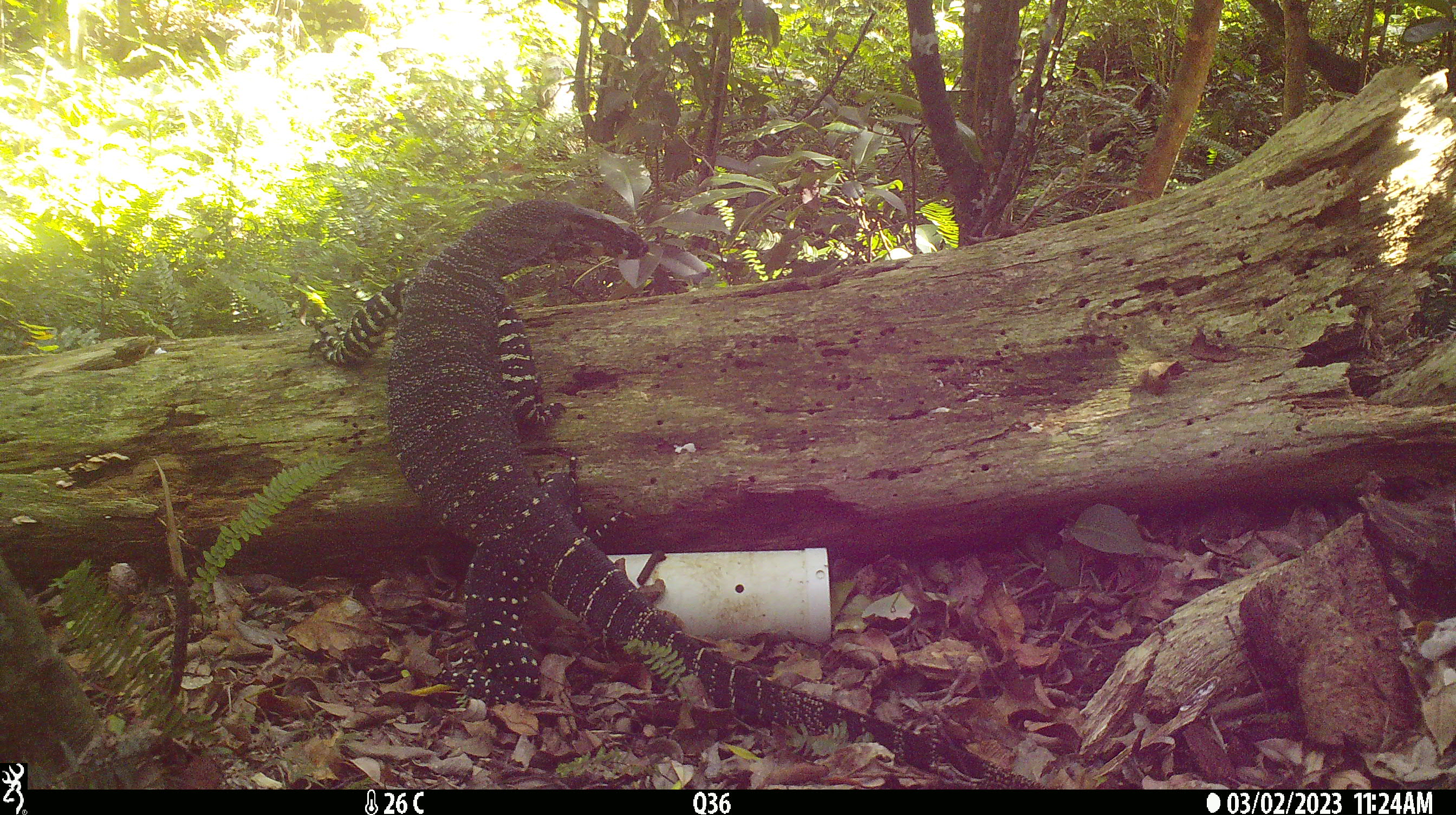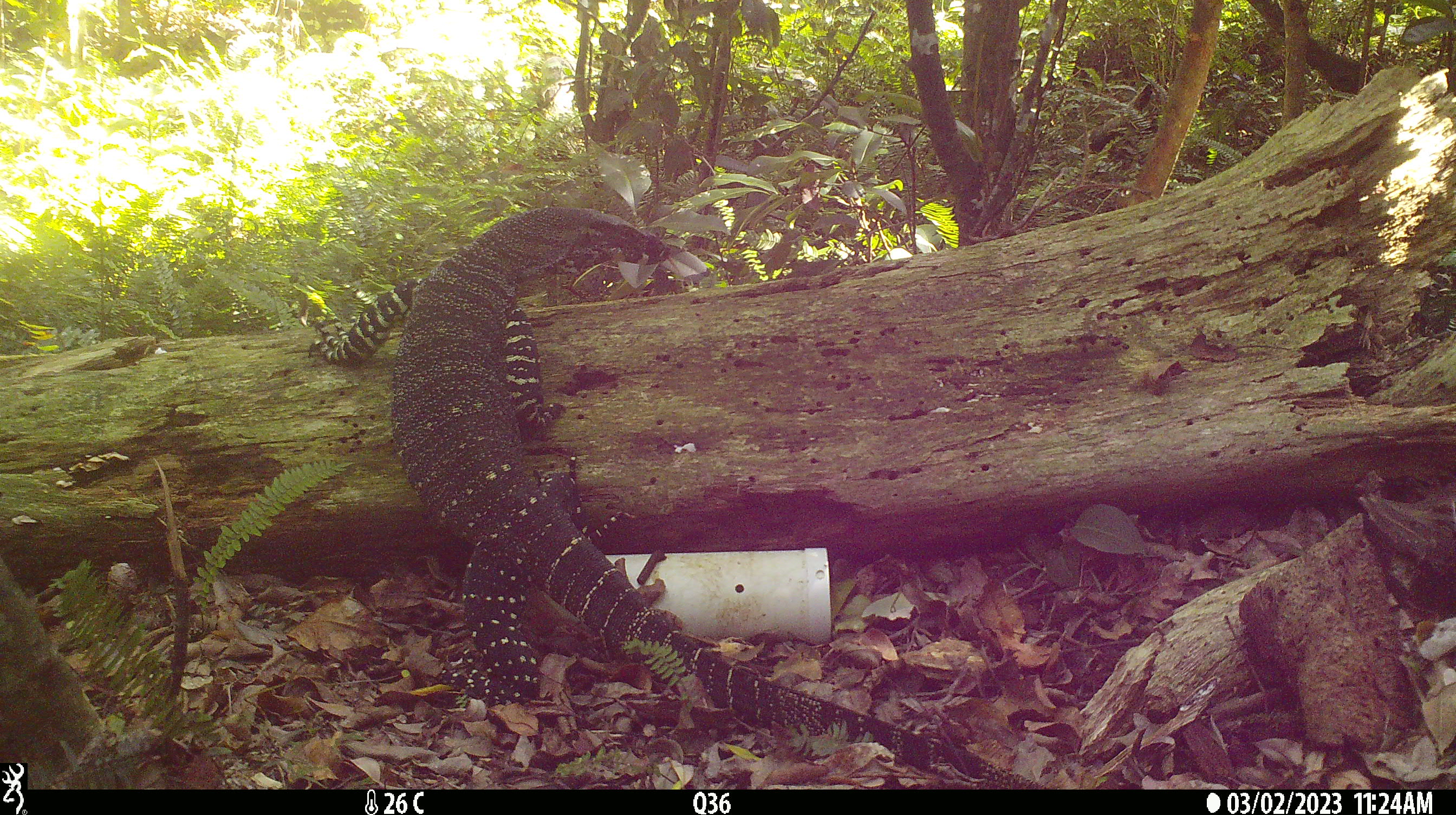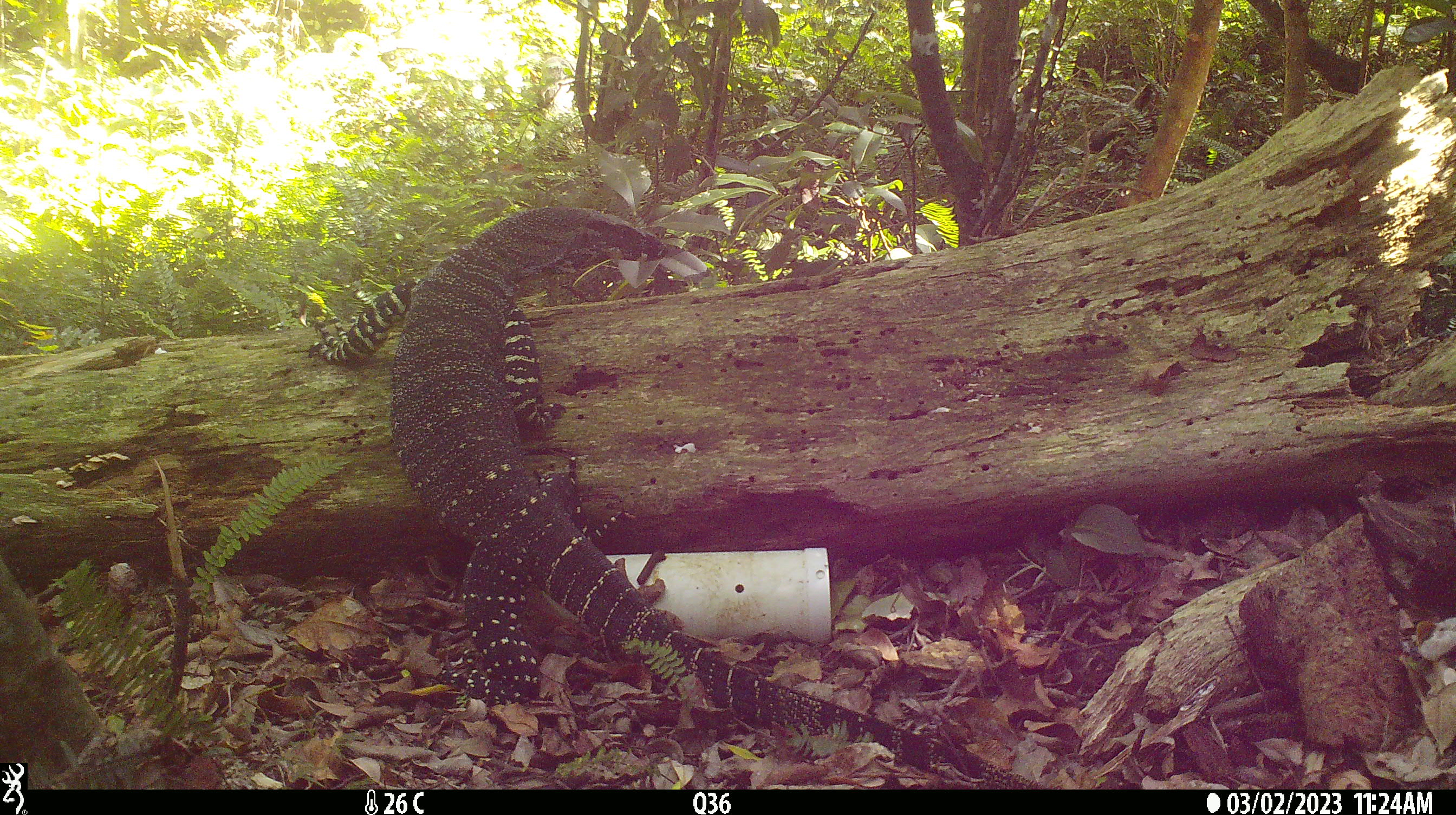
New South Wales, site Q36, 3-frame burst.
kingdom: Animalia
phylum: Chordata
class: Reptilia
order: Squamata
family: Varanidae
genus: Varanus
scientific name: Varanus varius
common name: lace monitor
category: goanna